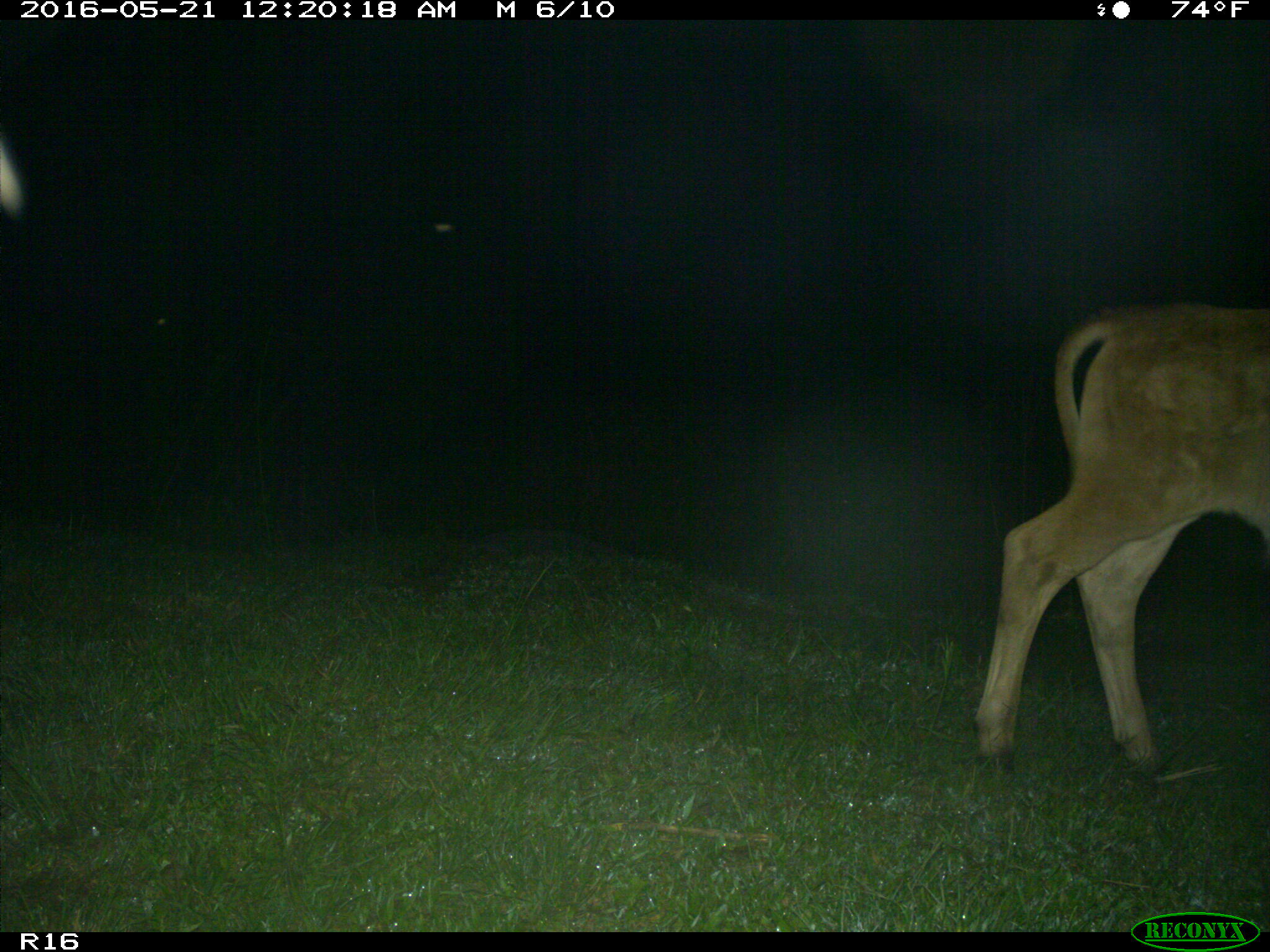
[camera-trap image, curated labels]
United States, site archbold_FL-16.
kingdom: Animalia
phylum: Chordata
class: Mammalia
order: Artiodactyla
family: Bovidae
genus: Bos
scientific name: Bos taurus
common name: domestic cow